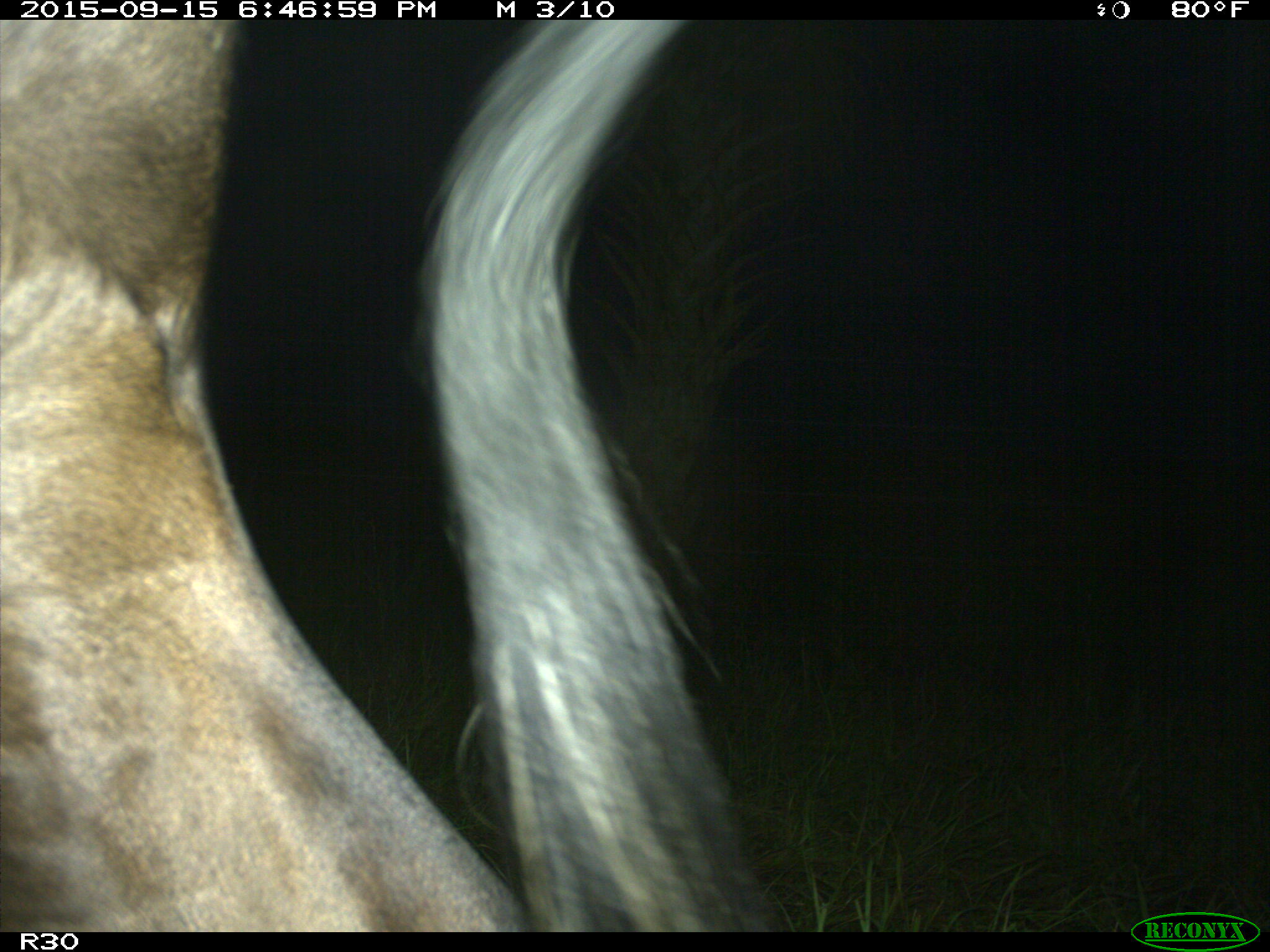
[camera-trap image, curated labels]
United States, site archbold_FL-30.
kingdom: Animalia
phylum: Chordata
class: Mammalia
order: Artiodactyla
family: Bovidae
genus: Bos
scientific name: Bos taurus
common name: domestic cow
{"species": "Bos taurus (domestic cow)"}